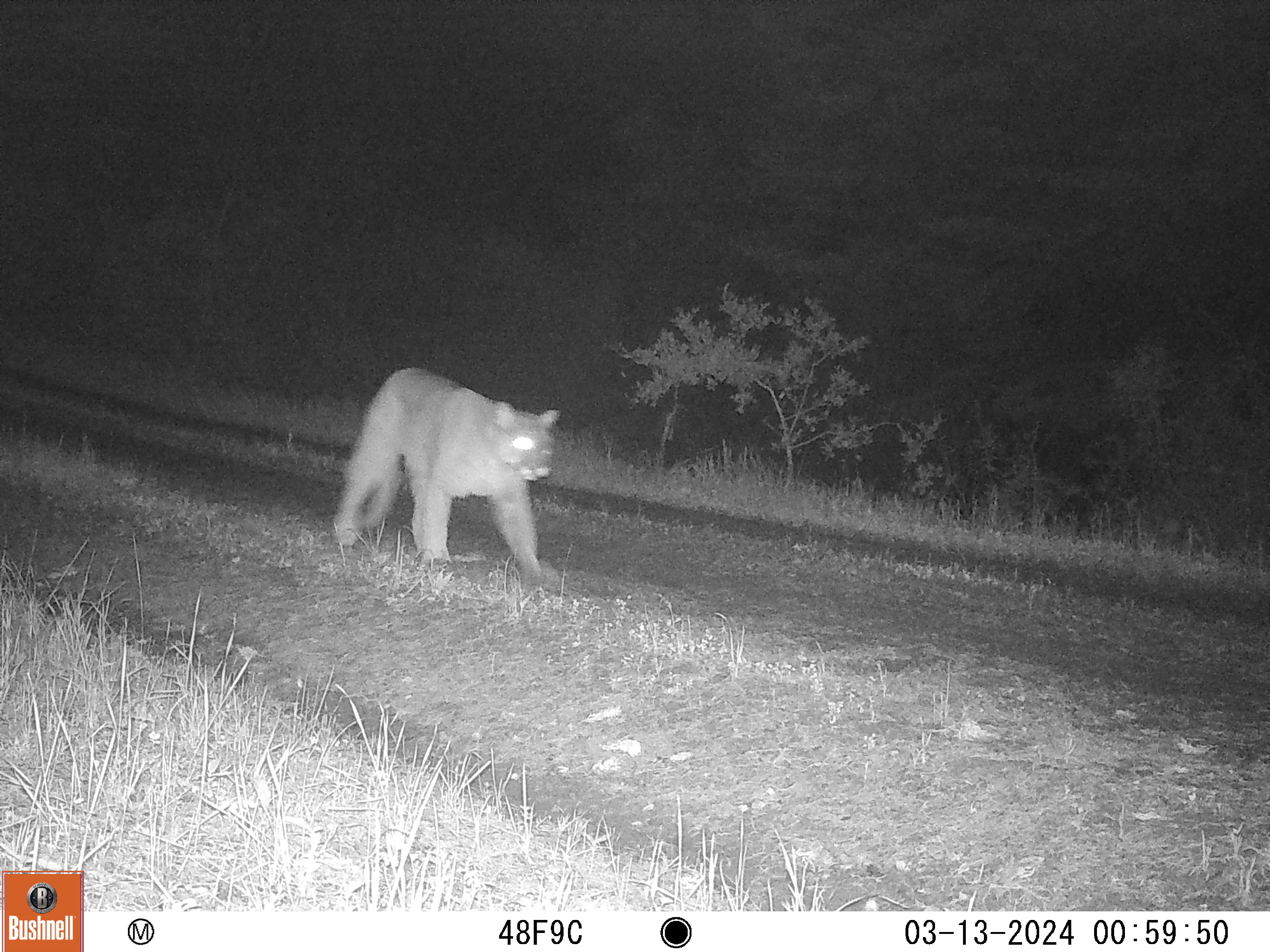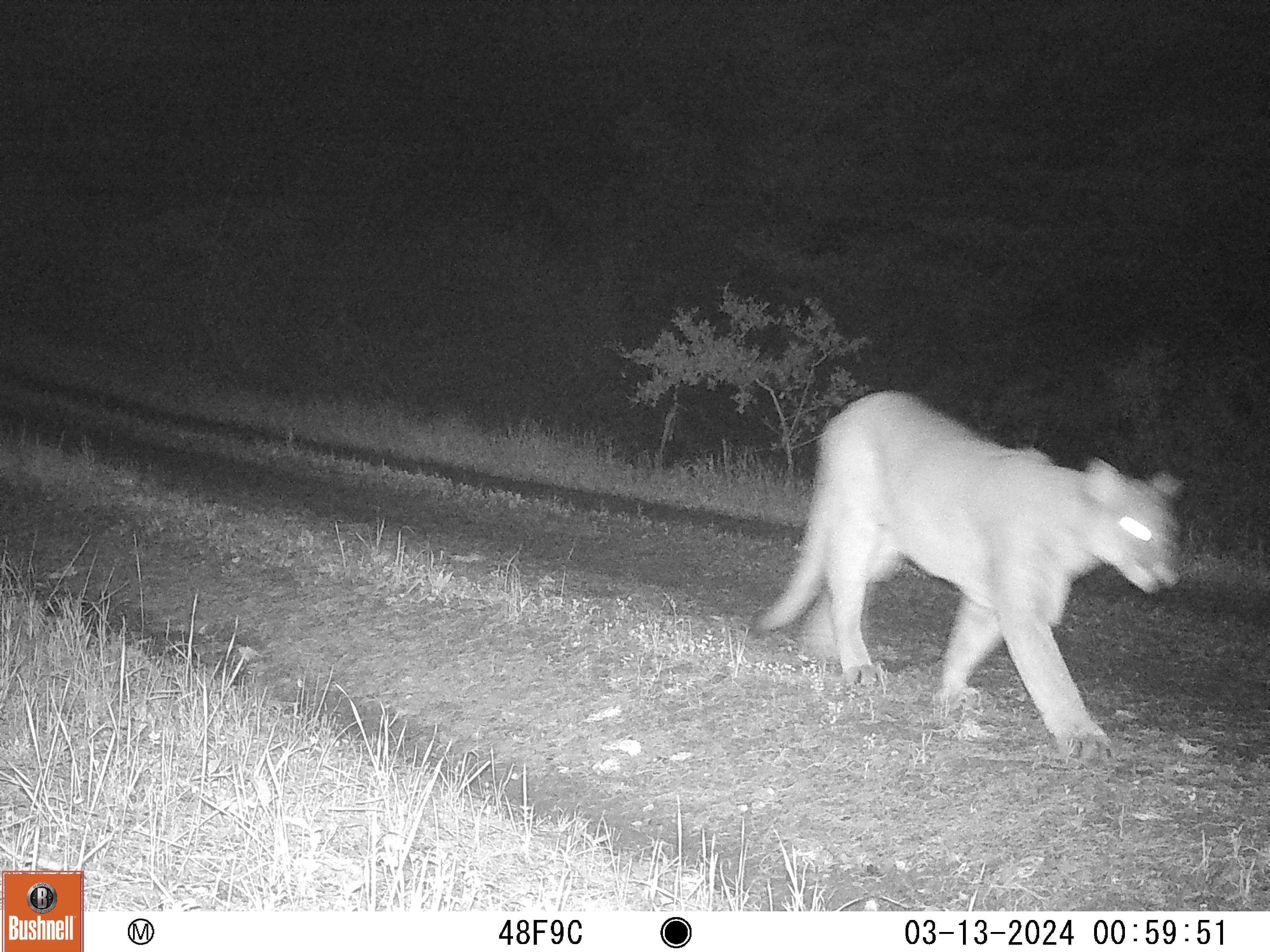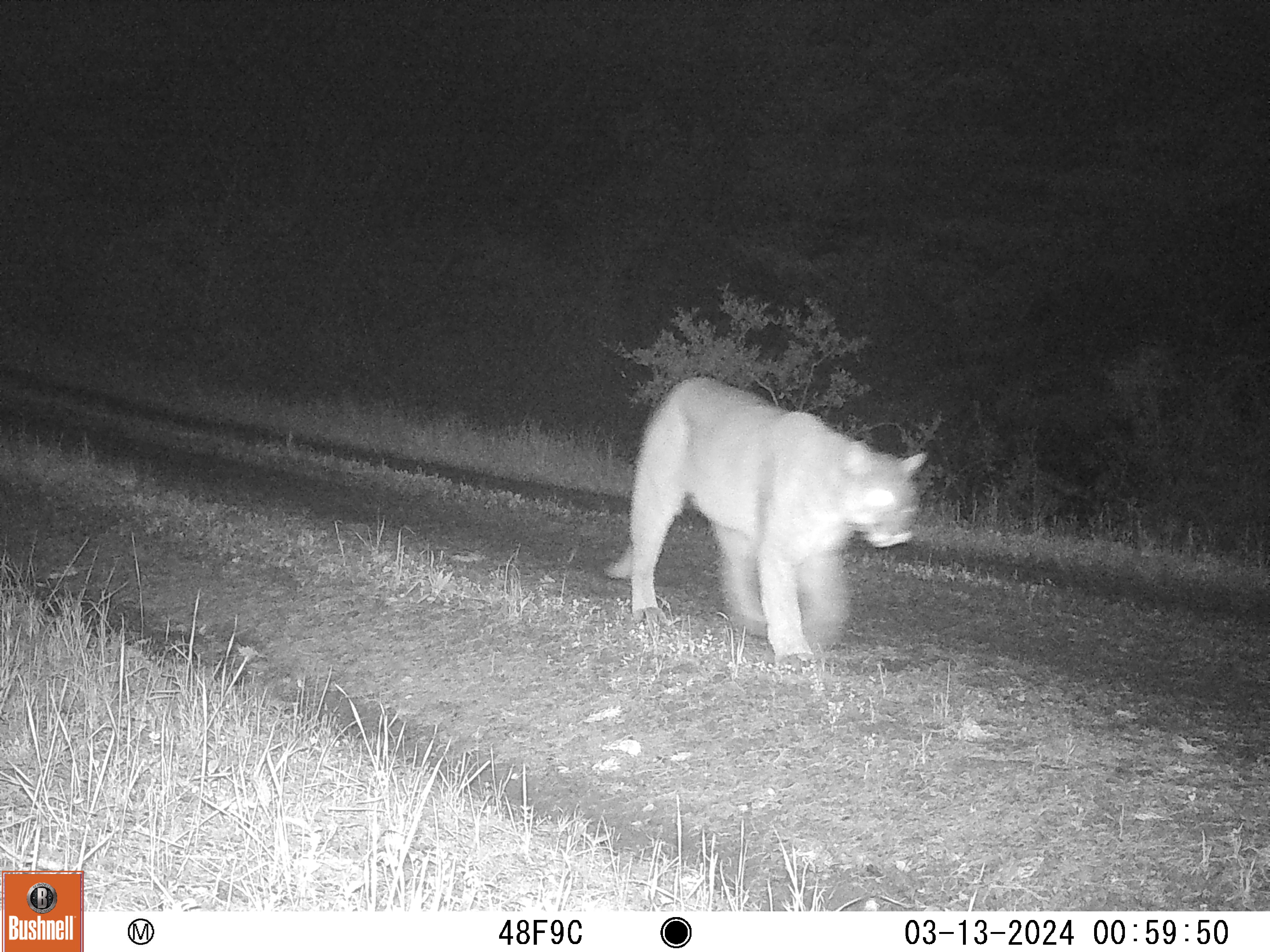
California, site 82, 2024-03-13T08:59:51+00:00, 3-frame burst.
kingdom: Animalia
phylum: Chordata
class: Mammalia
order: Carnivora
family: Felidae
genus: Puma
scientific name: Puma concolor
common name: puma